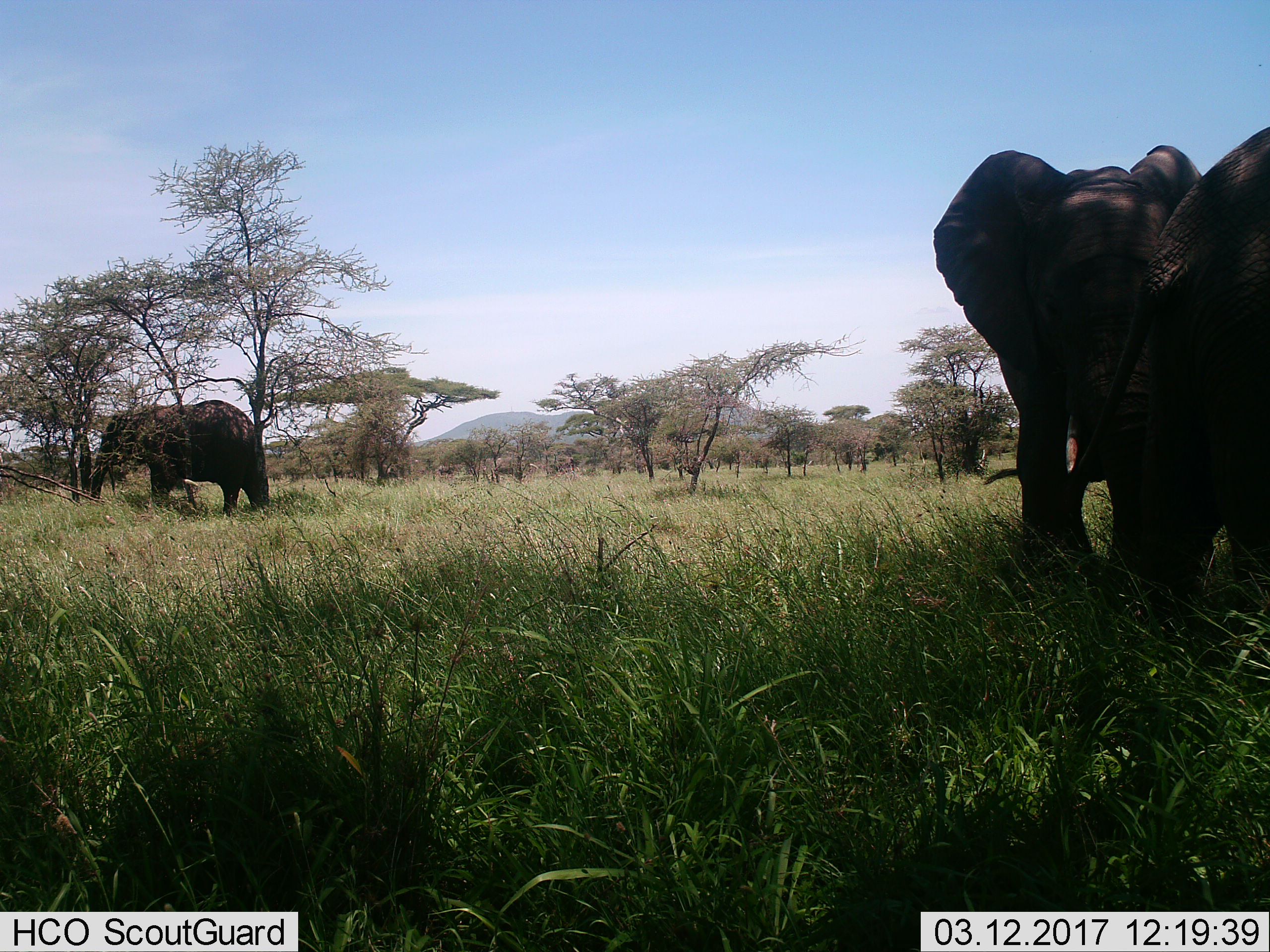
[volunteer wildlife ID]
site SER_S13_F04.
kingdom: Animalia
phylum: Chordata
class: Mammalia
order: Proboscidea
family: Elephantidae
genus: Loxodonta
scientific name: Loxodonta africana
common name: african bush elephant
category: elephant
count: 3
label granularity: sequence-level